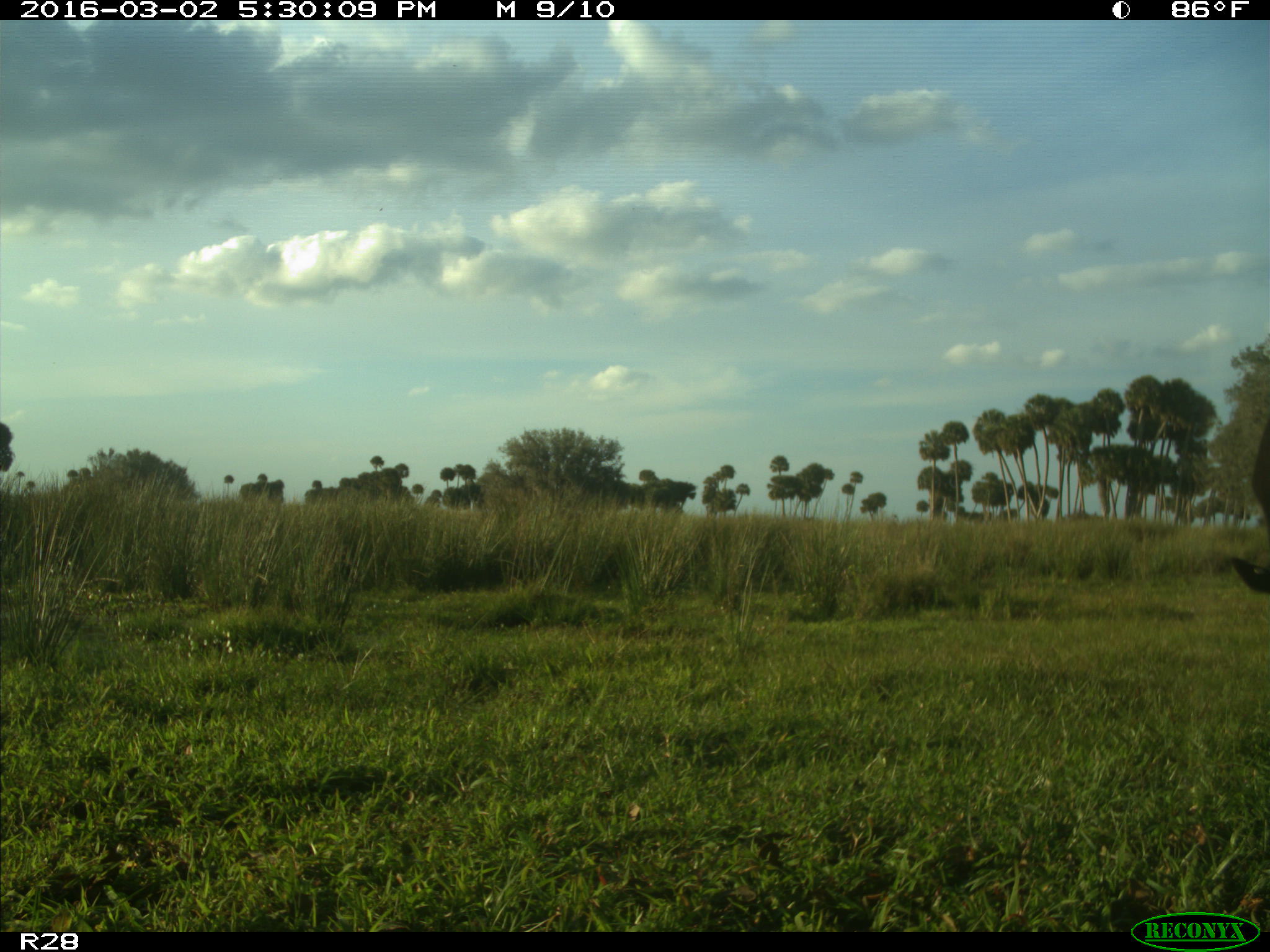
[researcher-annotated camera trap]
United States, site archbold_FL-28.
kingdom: Animalia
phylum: Chordata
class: Mammalia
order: Artiodactyla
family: Bovidae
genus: Bos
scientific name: Bos taurus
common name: domestic cow